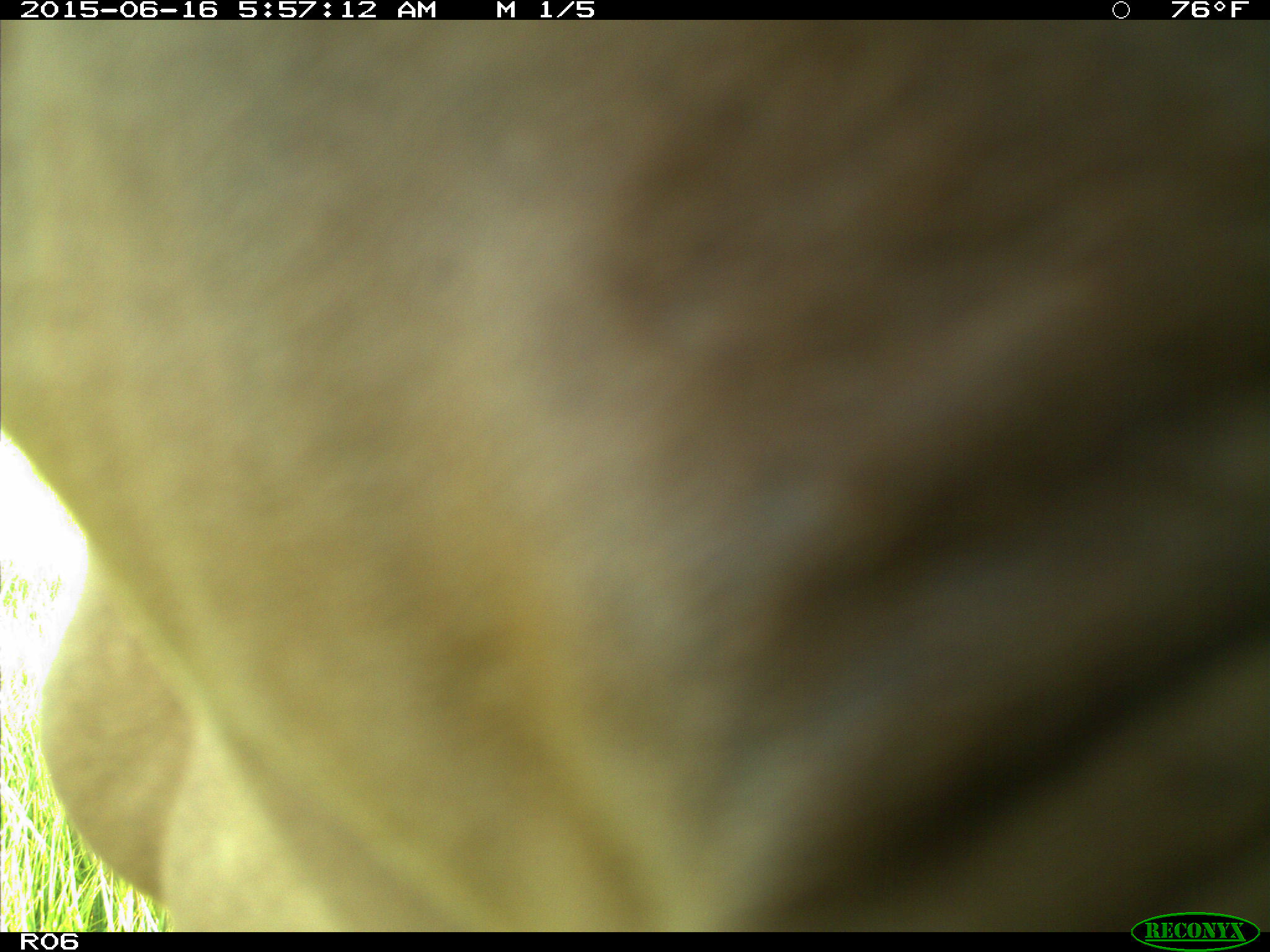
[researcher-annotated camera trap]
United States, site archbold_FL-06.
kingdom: Animalia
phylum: Chordata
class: Mammalia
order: Artiodactyla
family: Bovidae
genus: Bos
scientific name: Bos taurus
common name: domestic cow